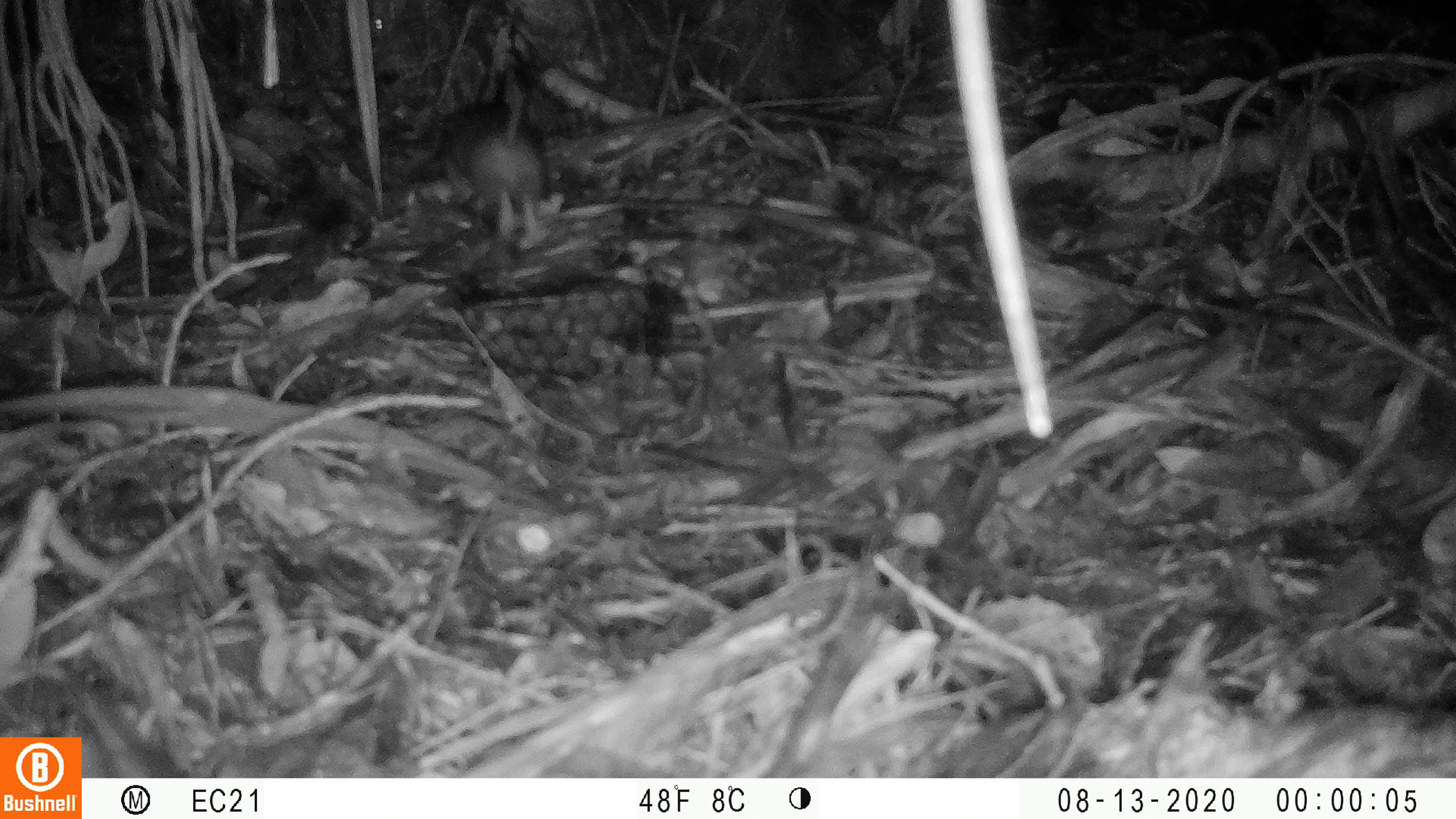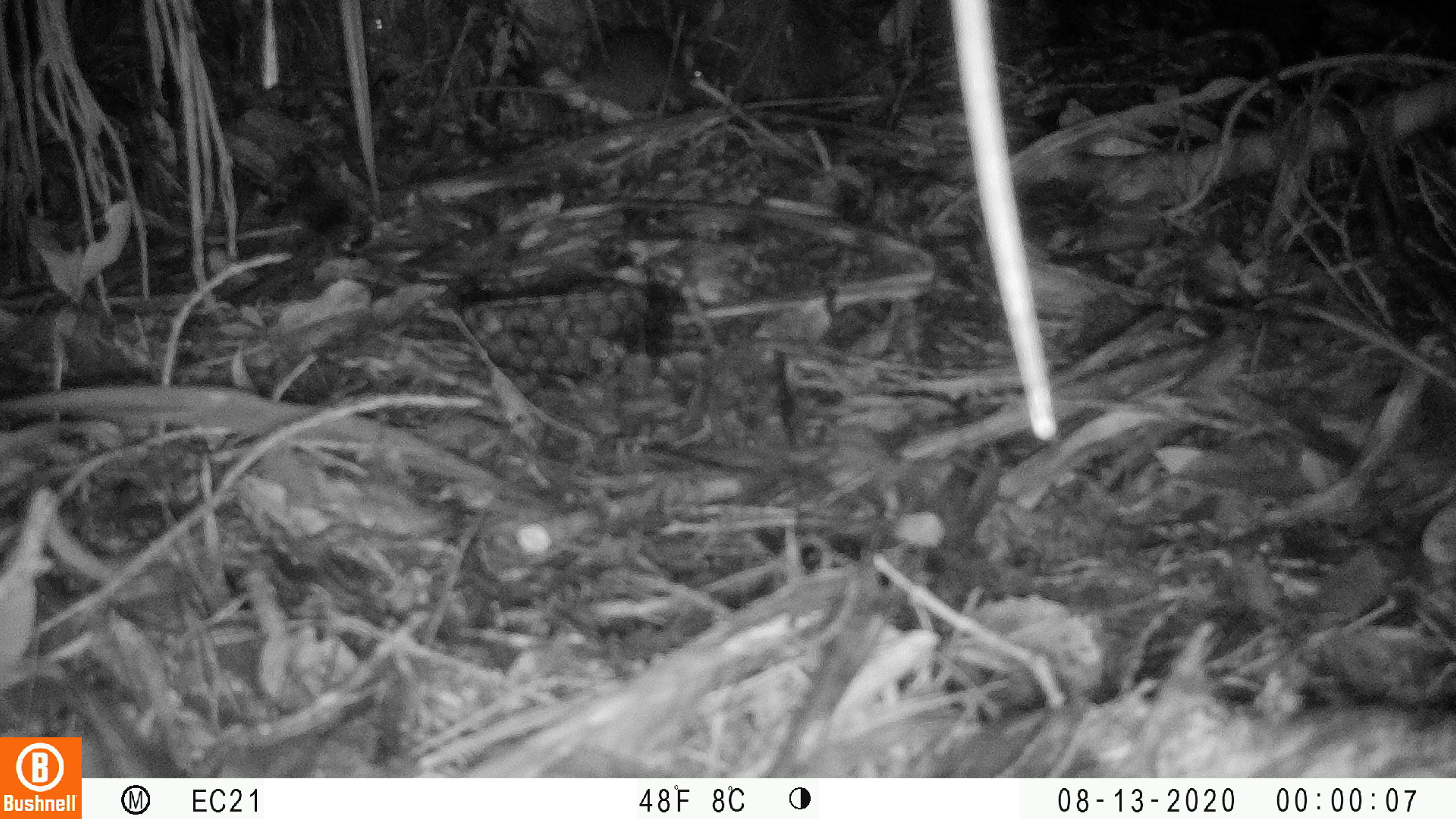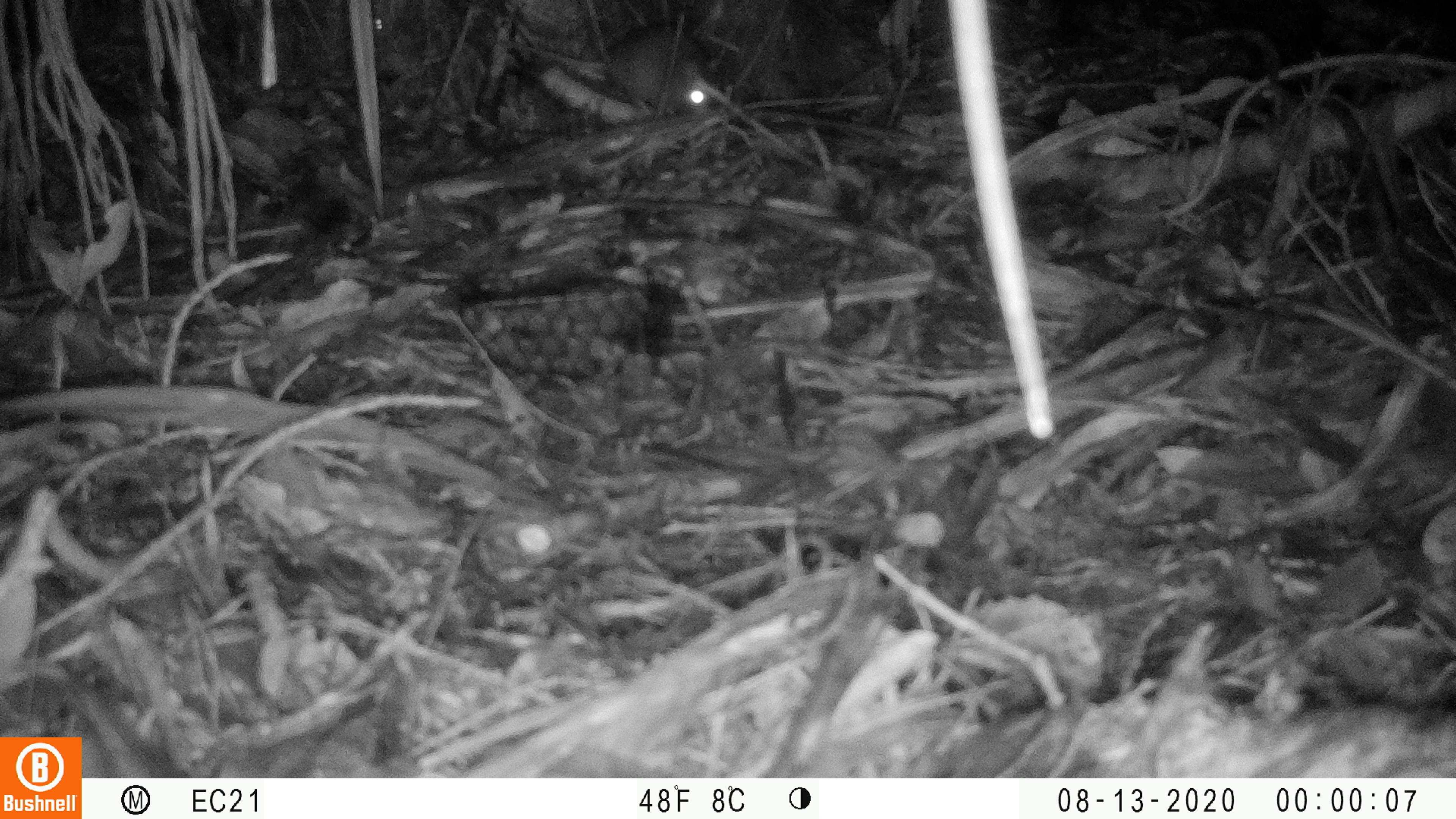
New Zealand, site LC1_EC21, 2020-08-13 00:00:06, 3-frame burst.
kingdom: Animalia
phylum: Chordata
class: Mammalia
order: Rodentia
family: Muridae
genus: Rattus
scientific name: Rattus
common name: rat